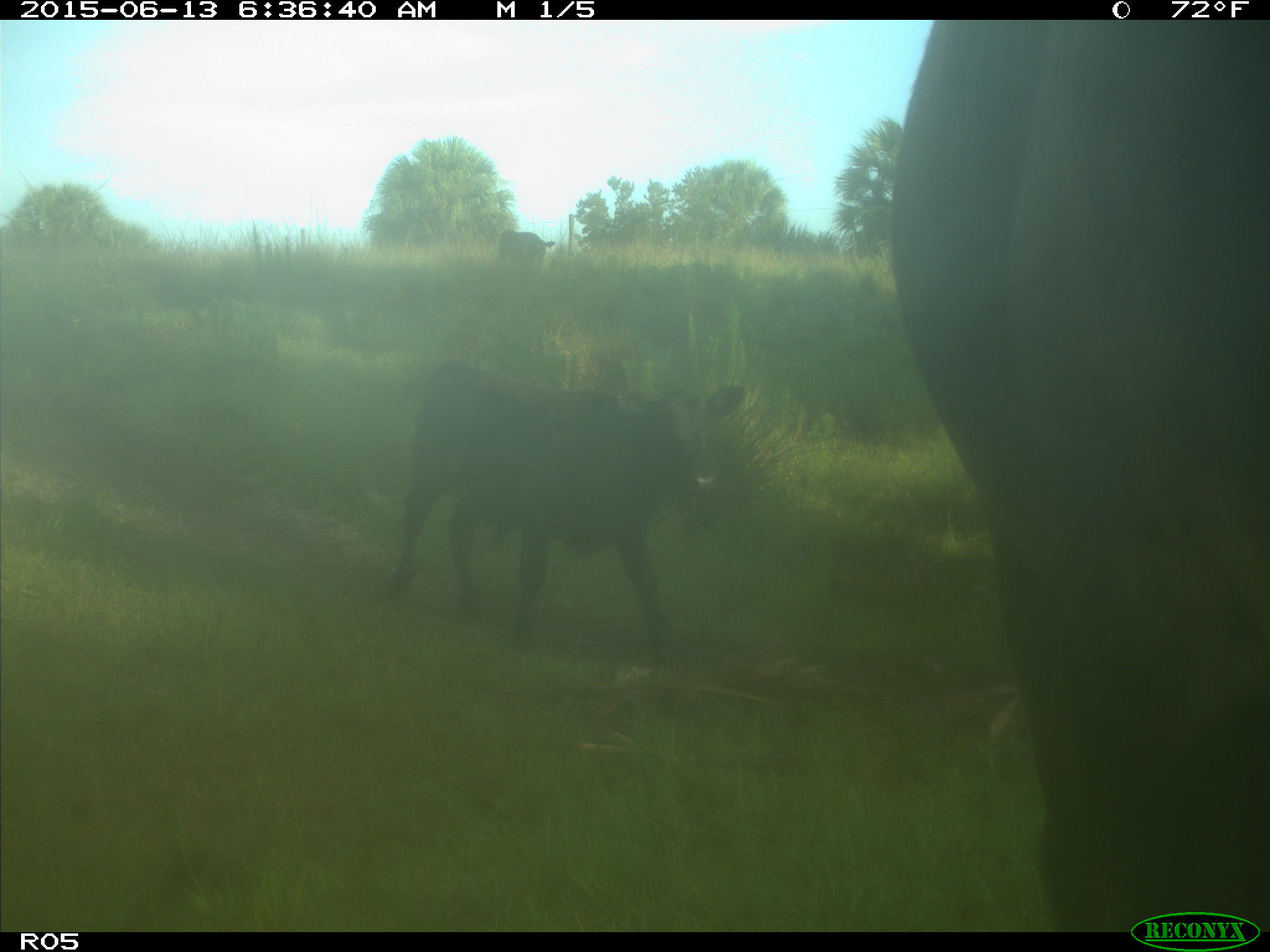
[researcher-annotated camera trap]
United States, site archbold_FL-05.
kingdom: Animalia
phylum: Chordata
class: Mammalia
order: Artiodactyla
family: Bovidae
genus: Bos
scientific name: Bos taurus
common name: domestic cow